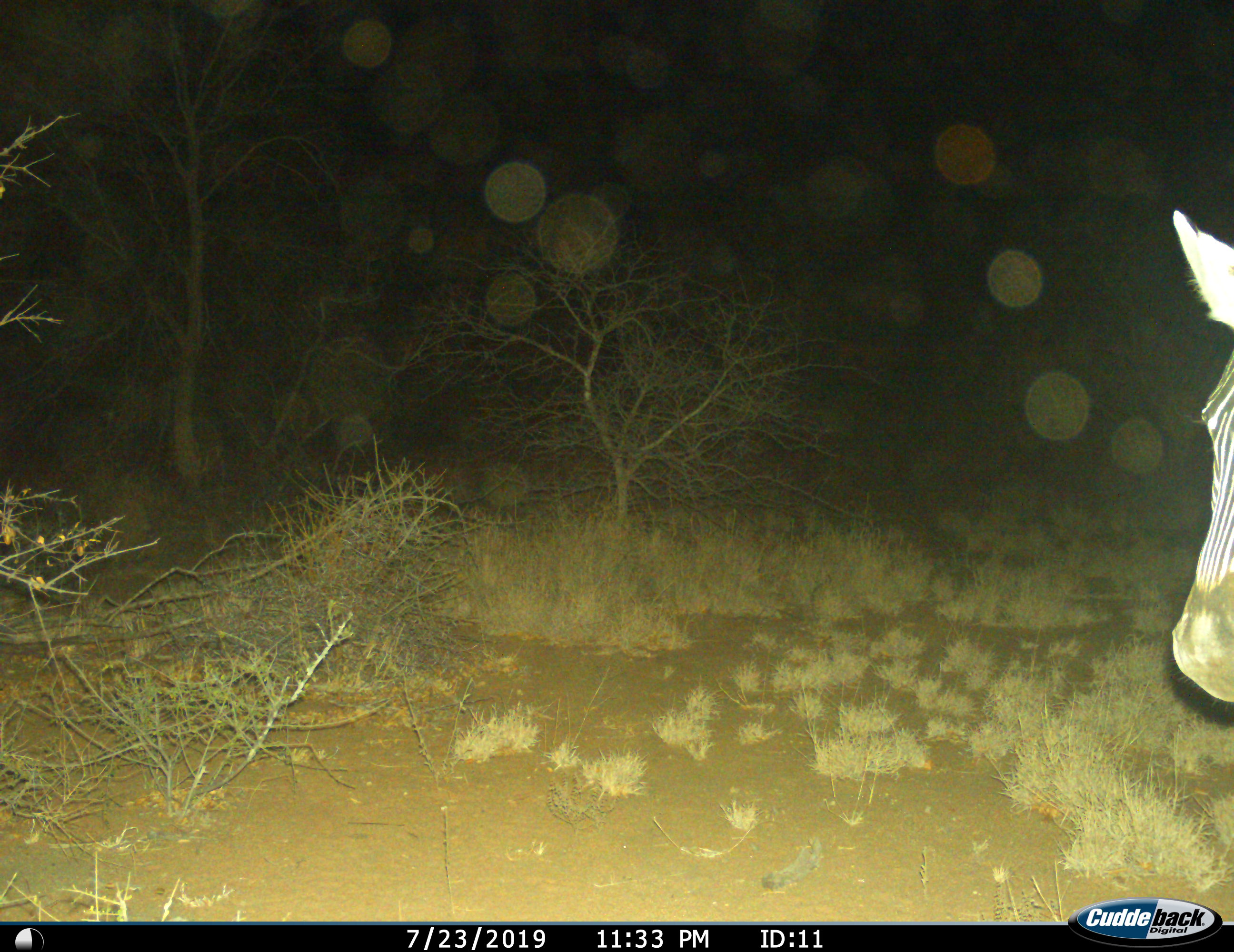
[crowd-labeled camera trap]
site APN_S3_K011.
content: unidentified animal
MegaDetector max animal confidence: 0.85